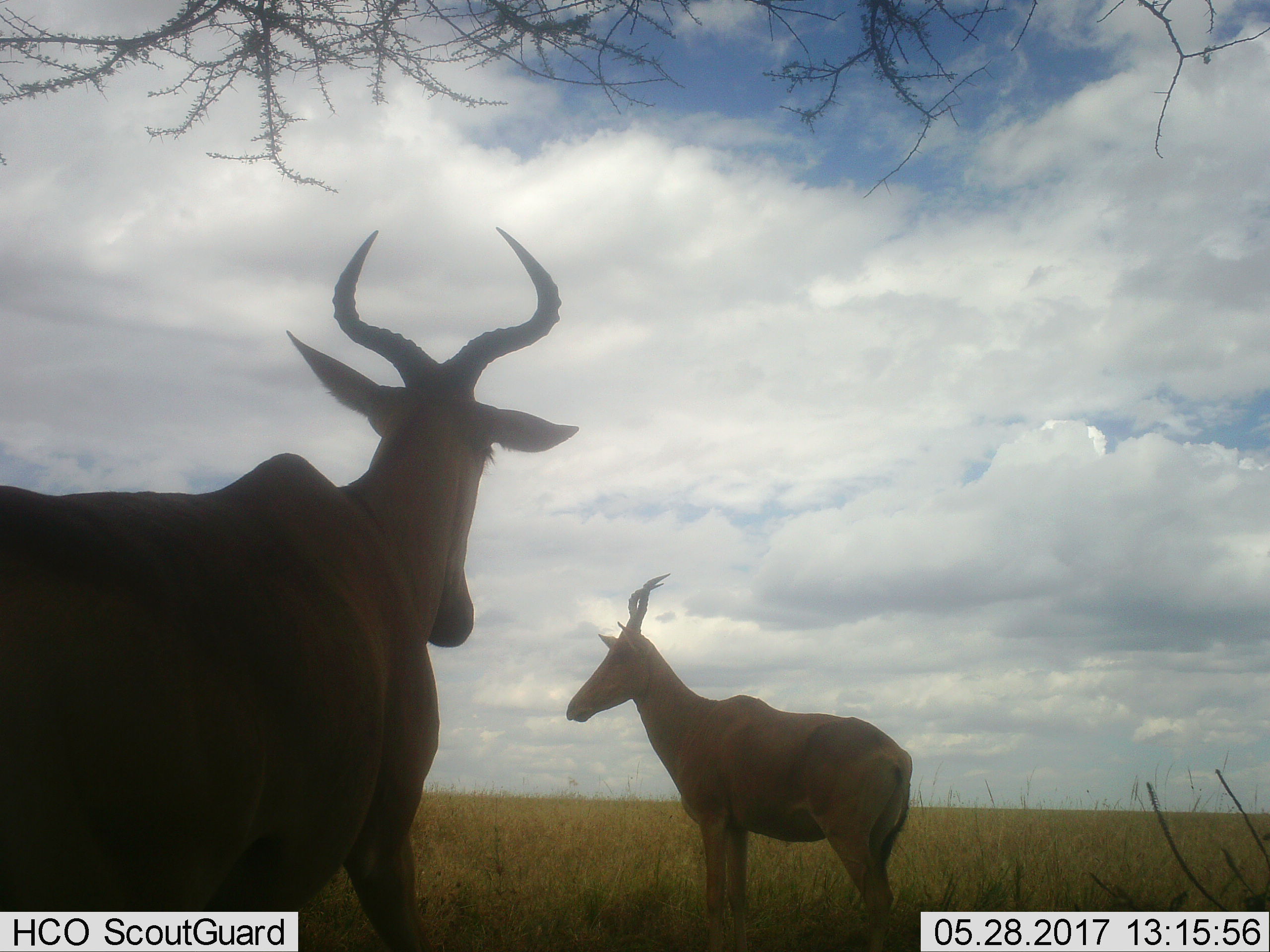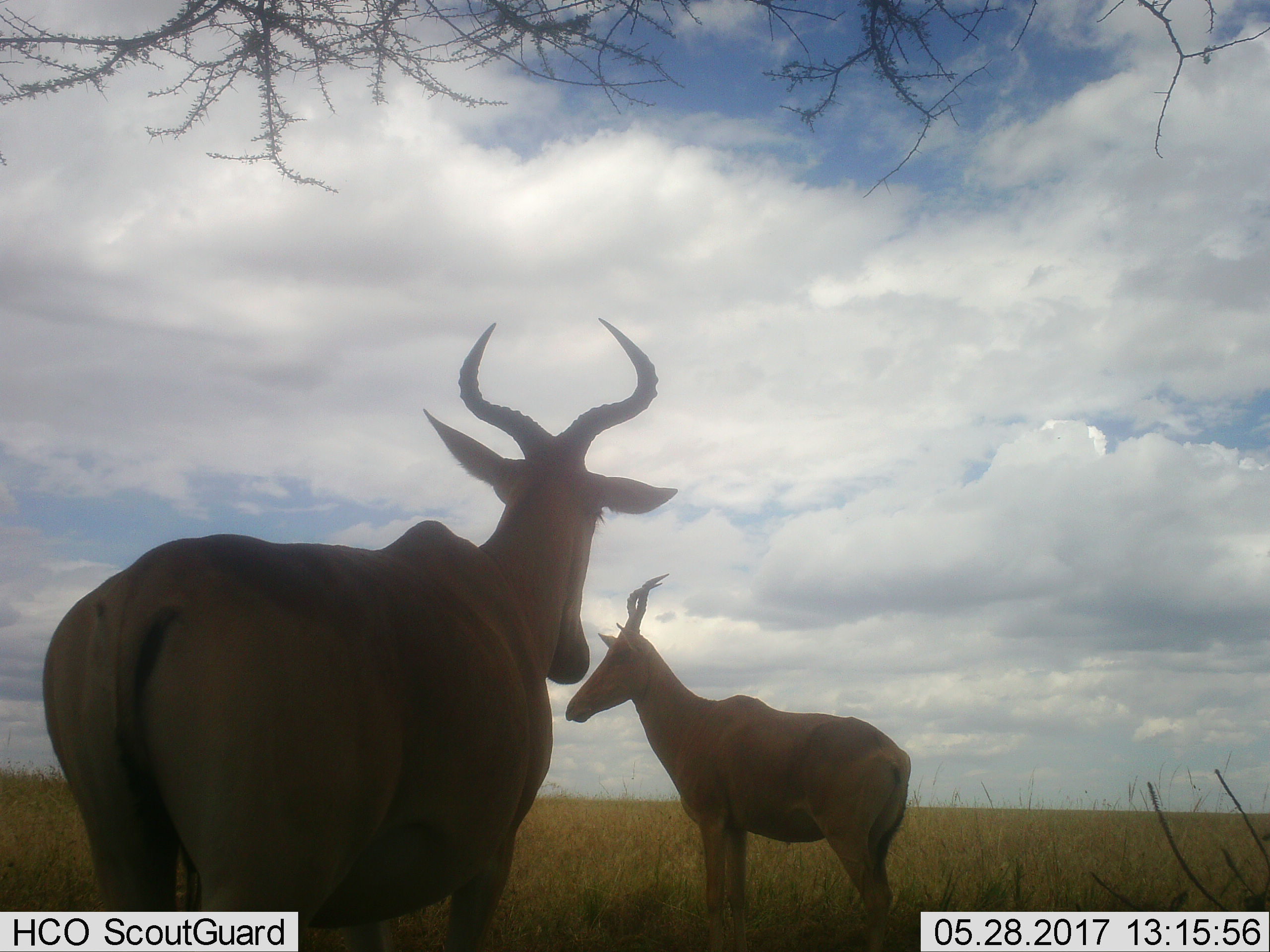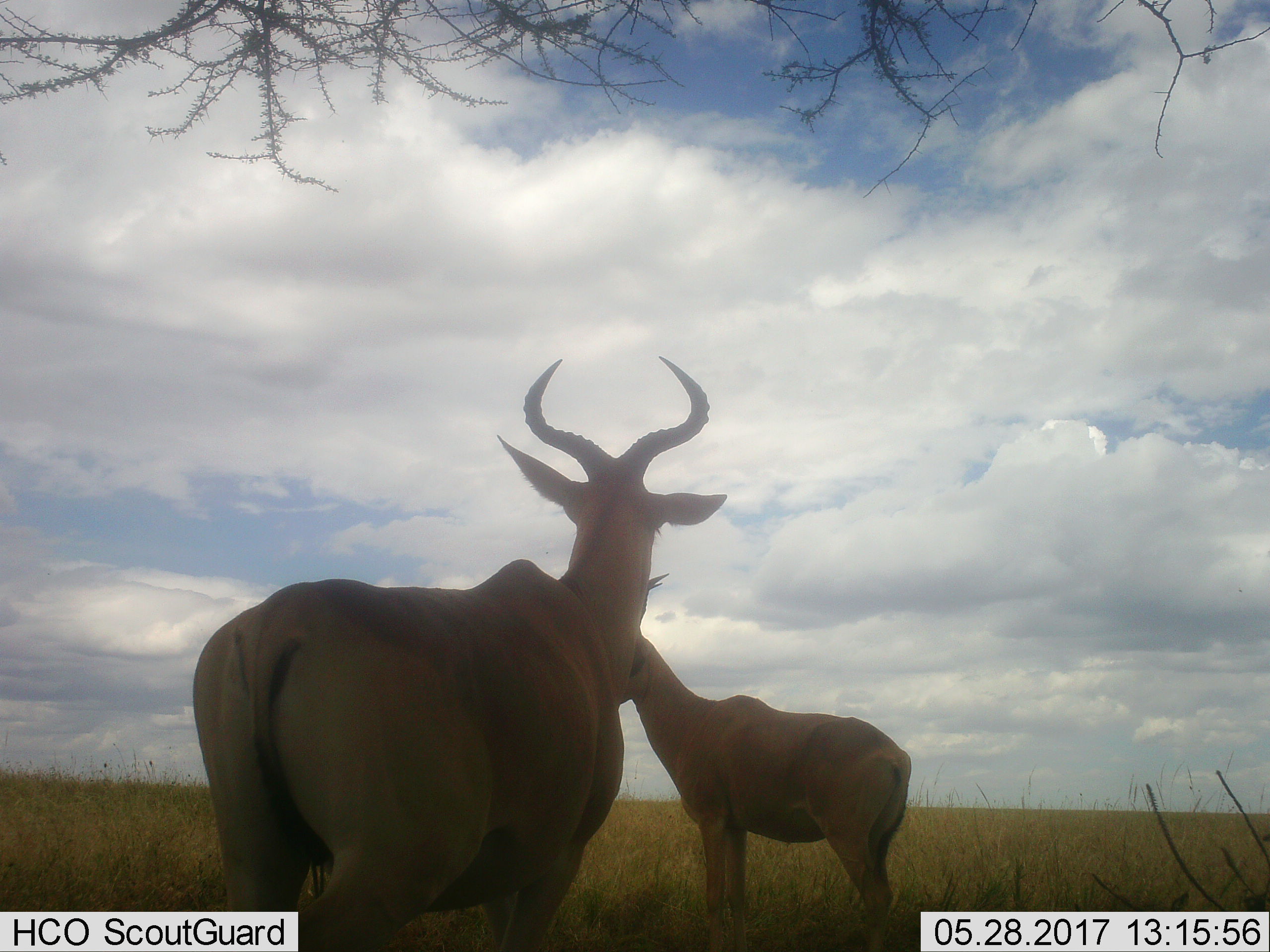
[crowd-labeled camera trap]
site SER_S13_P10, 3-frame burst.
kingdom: Animalia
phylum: Chordata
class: Mammalia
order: Artiodactyla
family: Bovidae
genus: Alcelaphus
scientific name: Alcelaphus buselaphus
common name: hartebeest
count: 2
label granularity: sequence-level